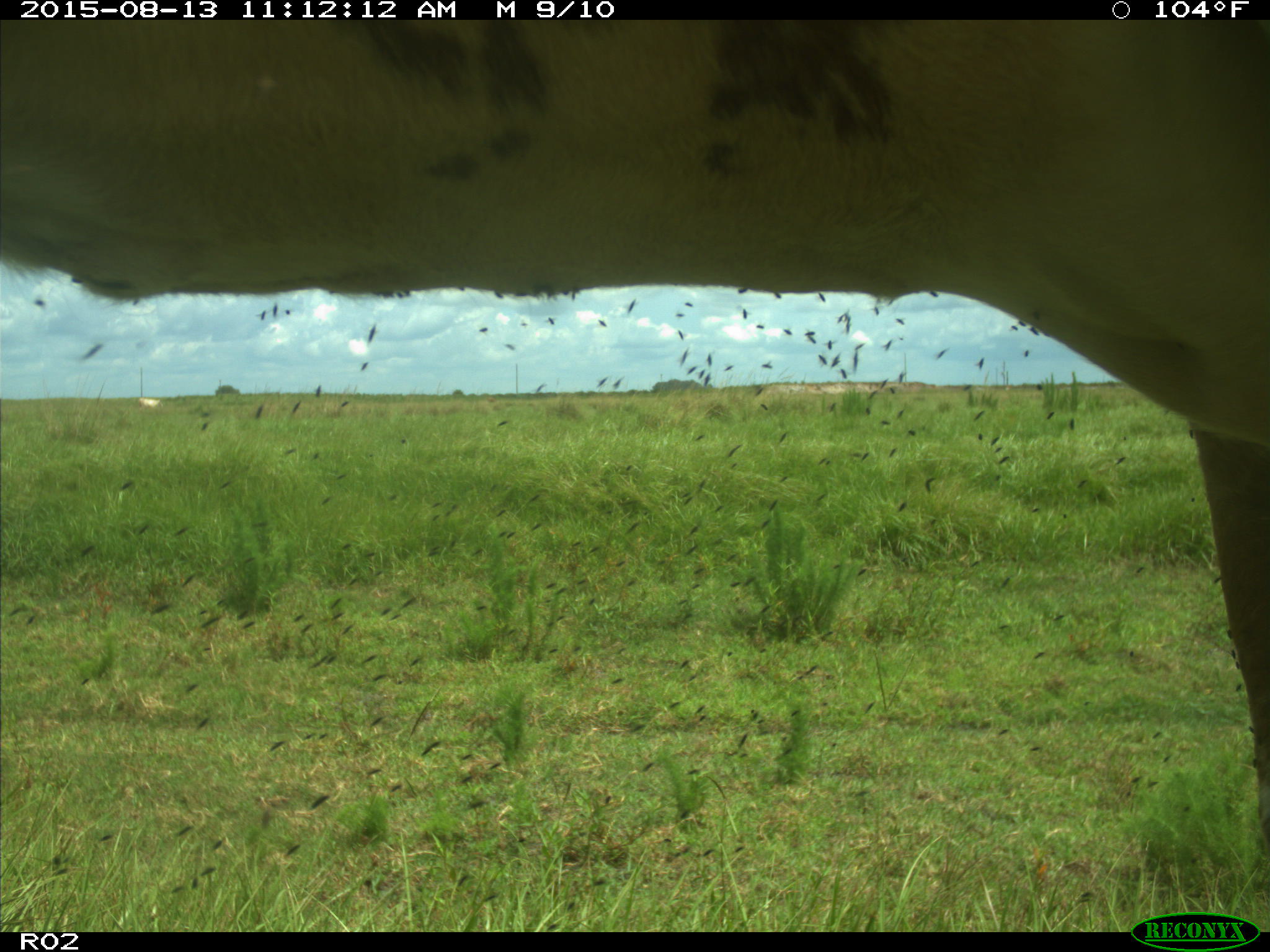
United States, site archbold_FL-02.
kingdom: Animalia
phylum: Chordata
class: Mammalia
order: Artiodactyla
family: Bovidae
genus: Bos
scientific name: Bos taurus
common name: domestic cow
Bos taurus (domestic cow).